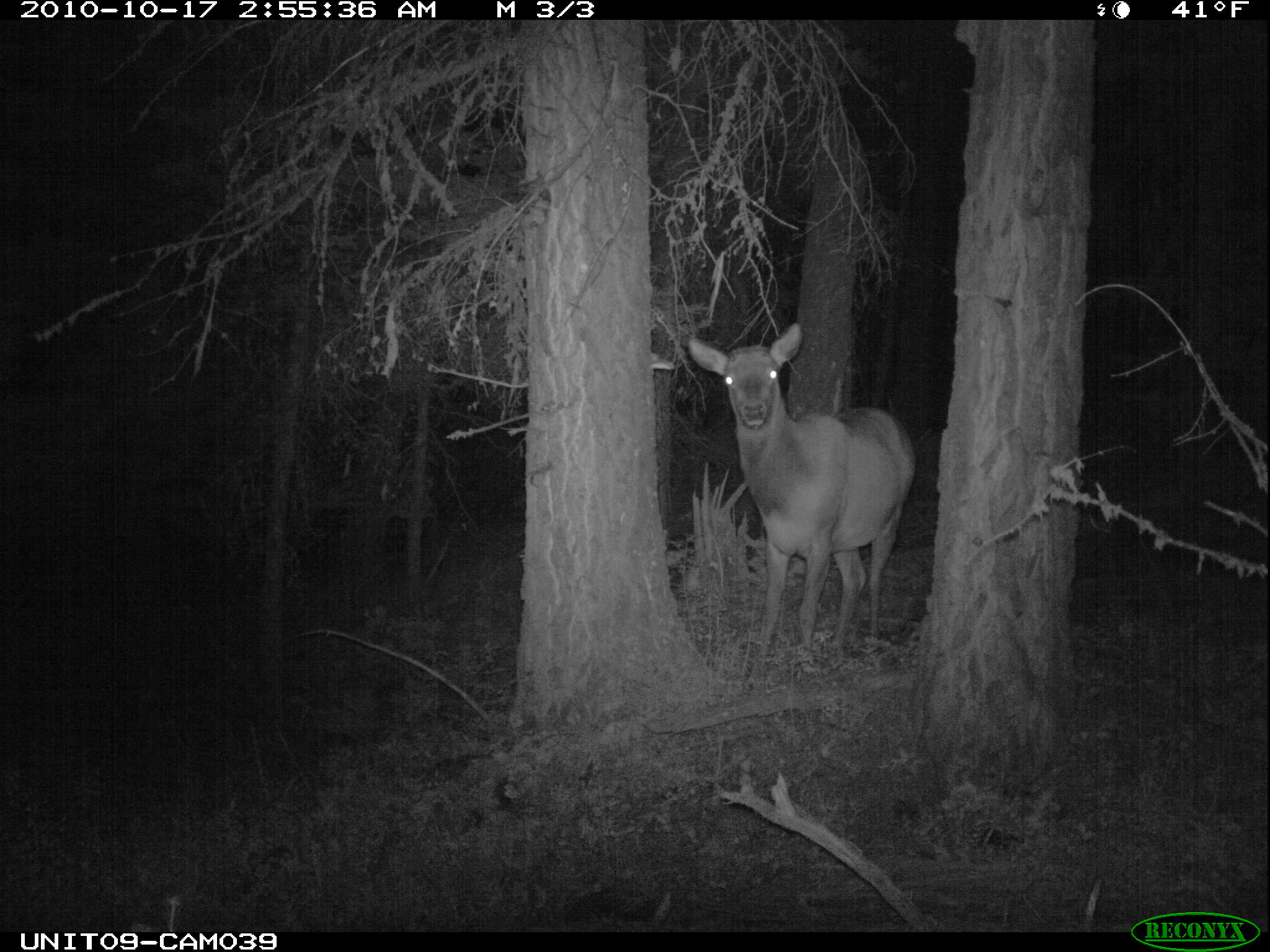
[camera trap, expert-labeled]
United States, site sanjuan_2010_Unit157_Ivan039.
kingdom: Animalia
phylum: Chordata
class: Mammalia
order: Artiodactyla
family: Cervidae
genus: Cervus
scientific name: Cervus elaphus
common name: red deer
Cervus elaphus (red deer).